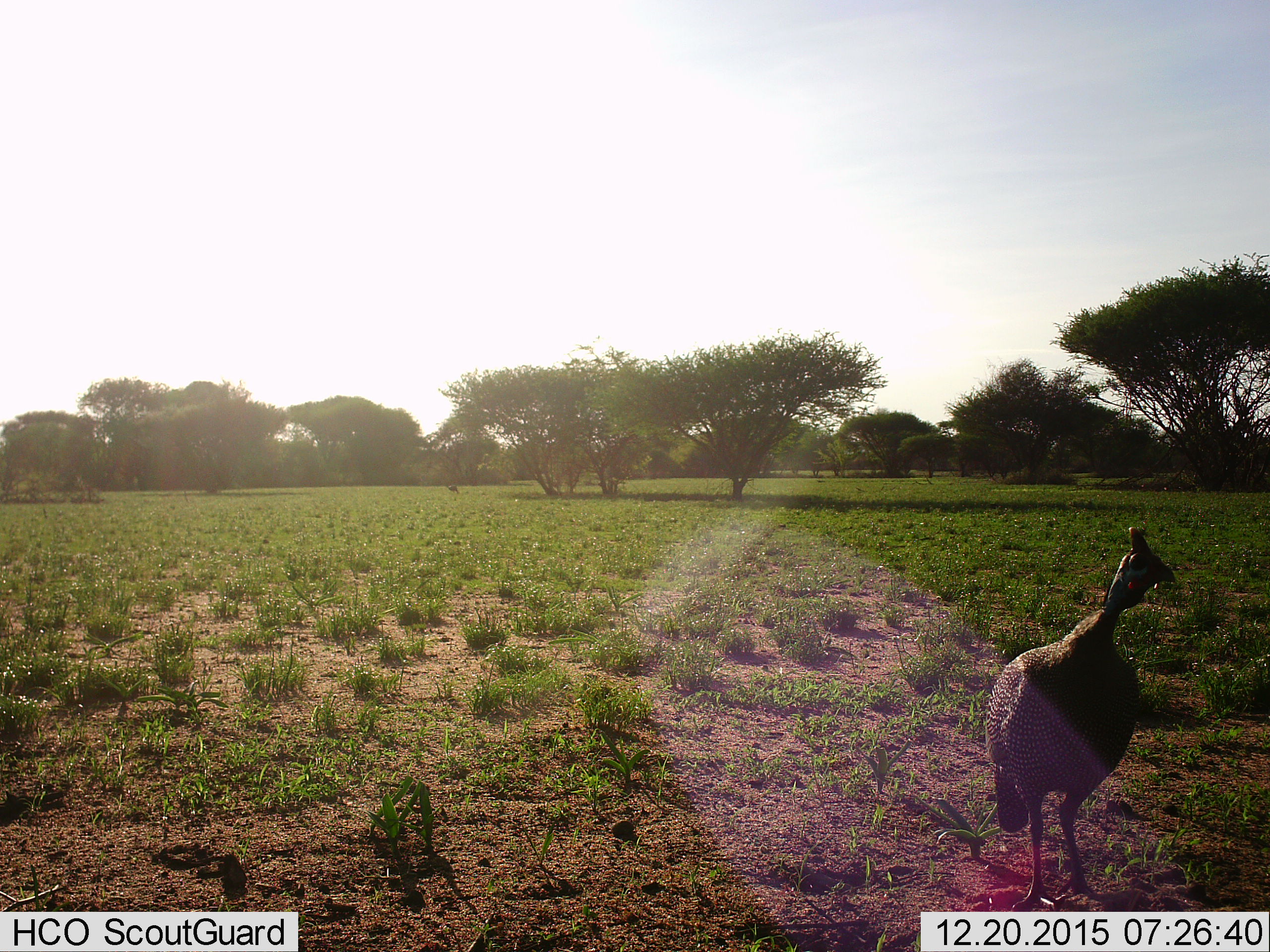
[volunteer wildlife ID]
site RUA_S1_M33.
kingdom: Animalia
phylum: Chordata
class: Aves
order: Galliformes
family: Numididae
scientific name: Numididae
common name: guineafowl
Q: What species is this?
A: Guineafowl (Numididae).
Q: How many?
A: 1.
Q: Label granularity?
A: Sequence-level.